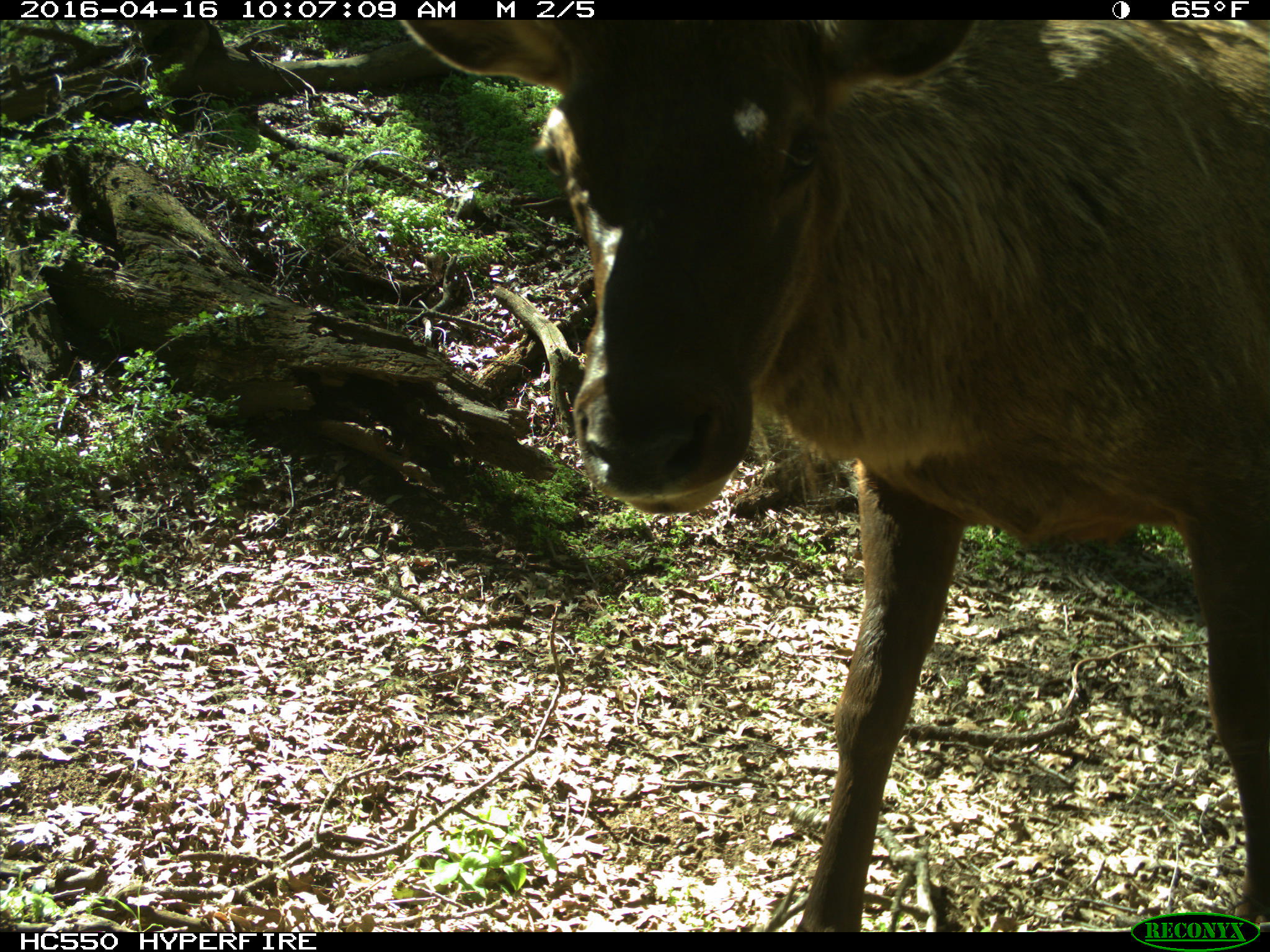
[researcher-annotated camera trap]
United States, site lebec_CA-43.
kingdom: Animalia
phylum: Chordata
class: Mammalia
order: Artiodactyla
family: Cervidae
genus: Cervus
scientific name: Cervus canadensis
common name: elk